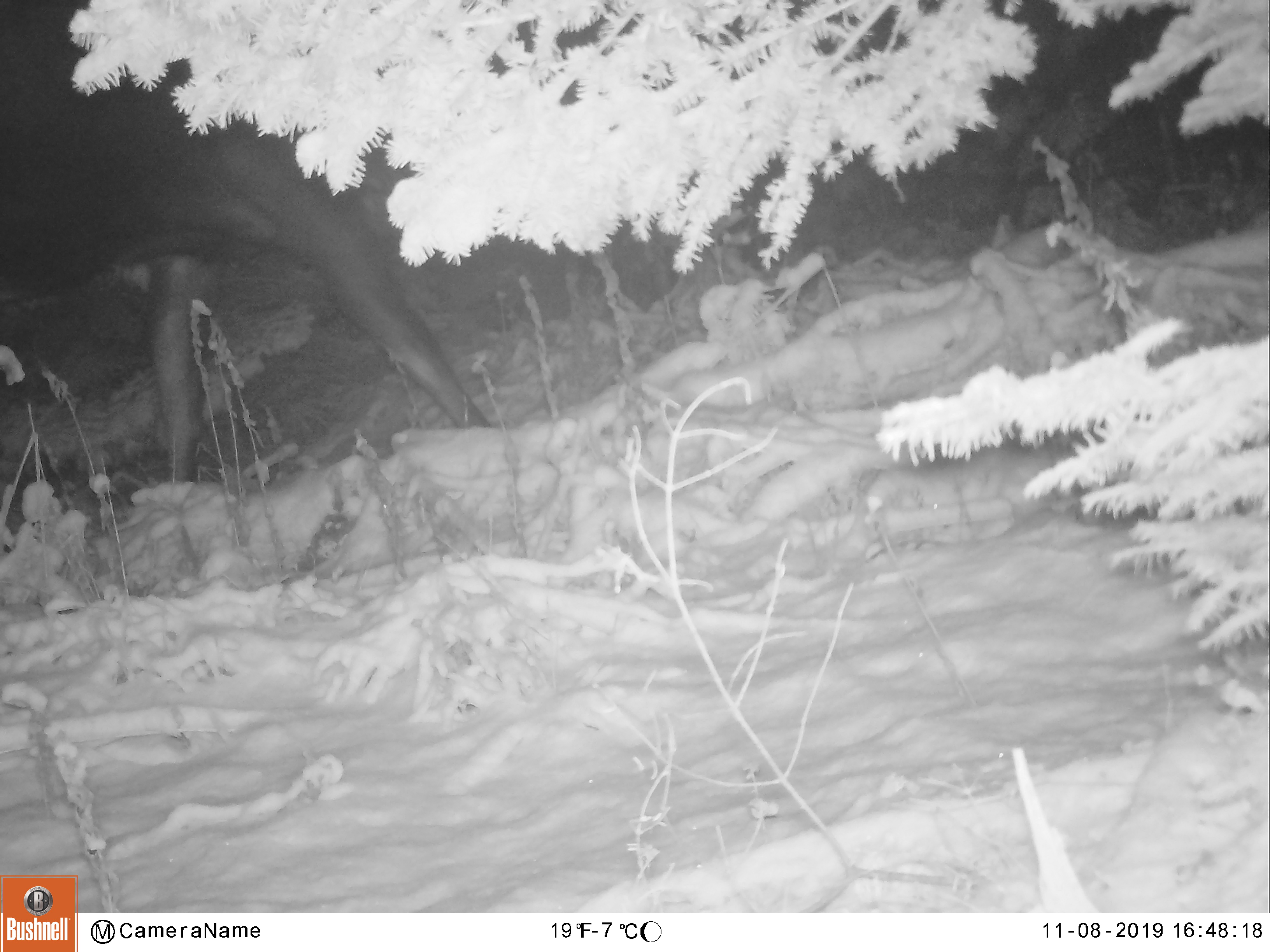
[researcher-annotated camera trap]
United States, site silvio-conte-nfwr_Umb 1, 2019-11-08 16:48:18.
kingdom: Animalia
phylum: Chordata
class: Mammalia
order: Artiodactyla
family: Cervidae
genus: Alces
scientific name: Alces alces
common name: moose